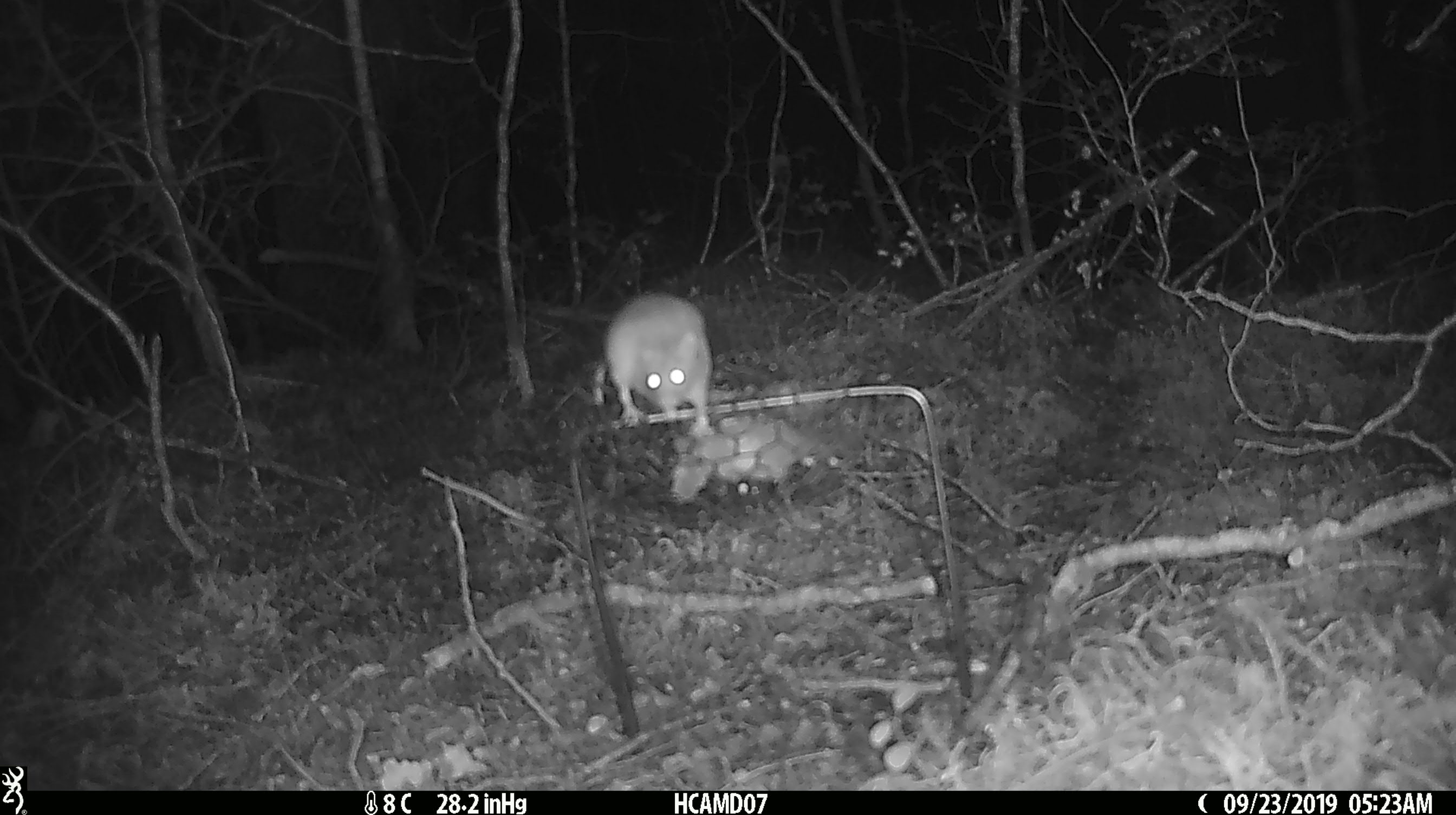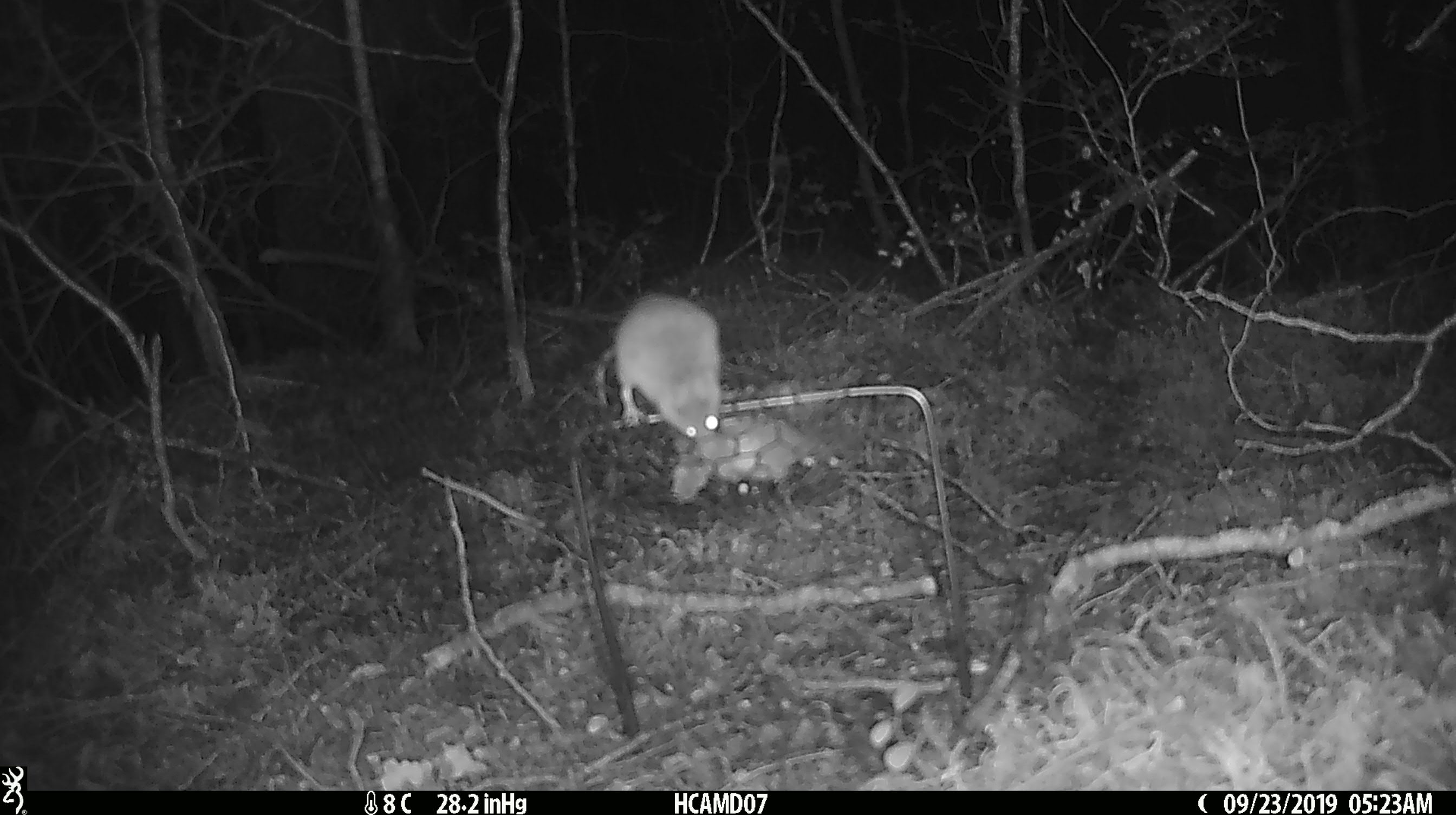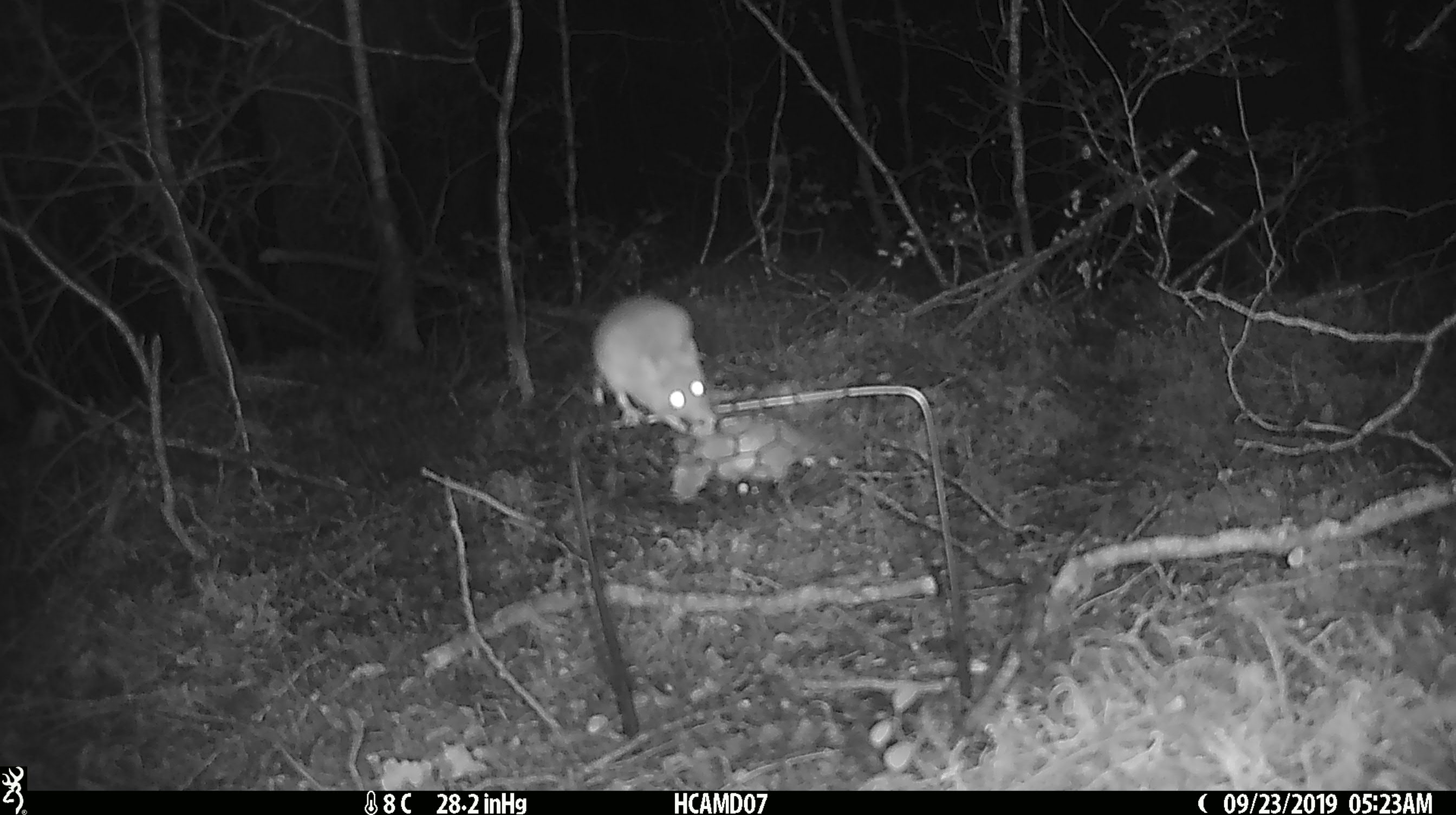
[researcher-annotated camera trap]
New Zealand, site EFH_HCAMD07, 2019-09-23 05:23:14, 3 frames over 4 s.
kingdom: Animalia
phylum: Chordata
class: Mammalia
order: Rodentia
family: Muridae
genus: Mus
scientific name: Mus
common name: mouse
Mouse (Mus).